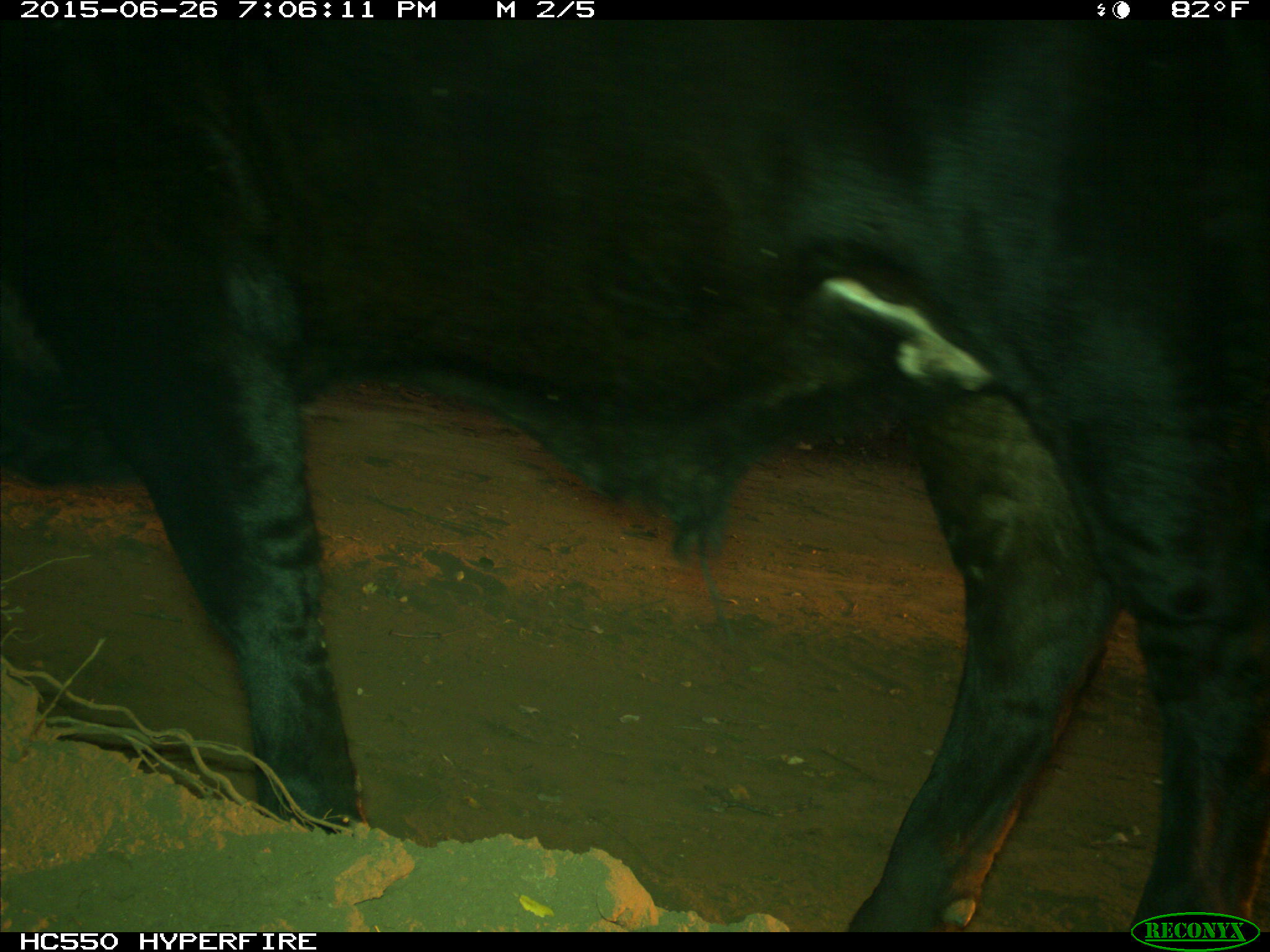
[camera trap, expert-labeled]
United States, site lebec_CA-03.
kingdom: Animalia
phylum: Chordata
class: Mammalia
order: Artiodactyla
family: Bovidae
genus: Bos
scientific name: Bos taurus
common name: domestic cow